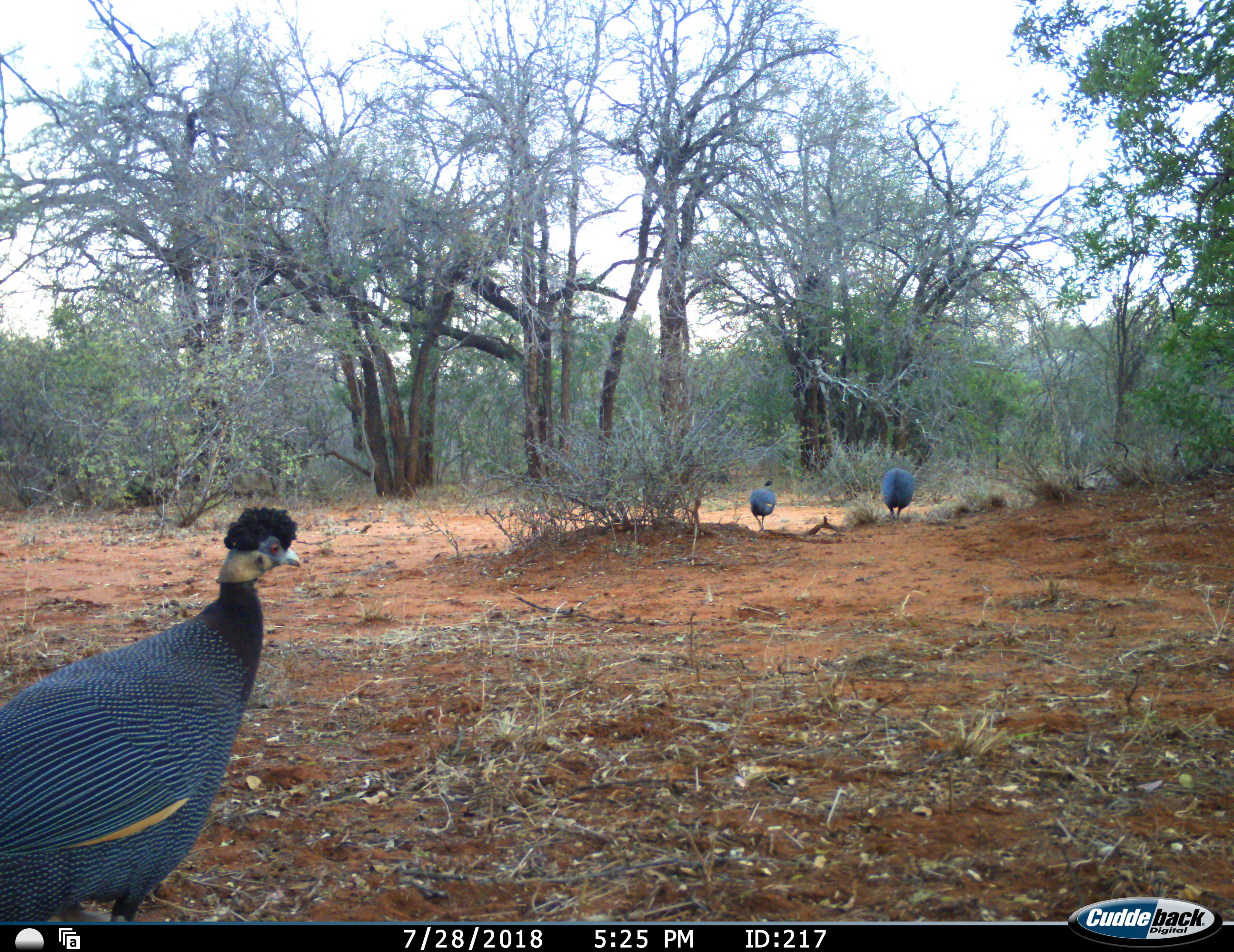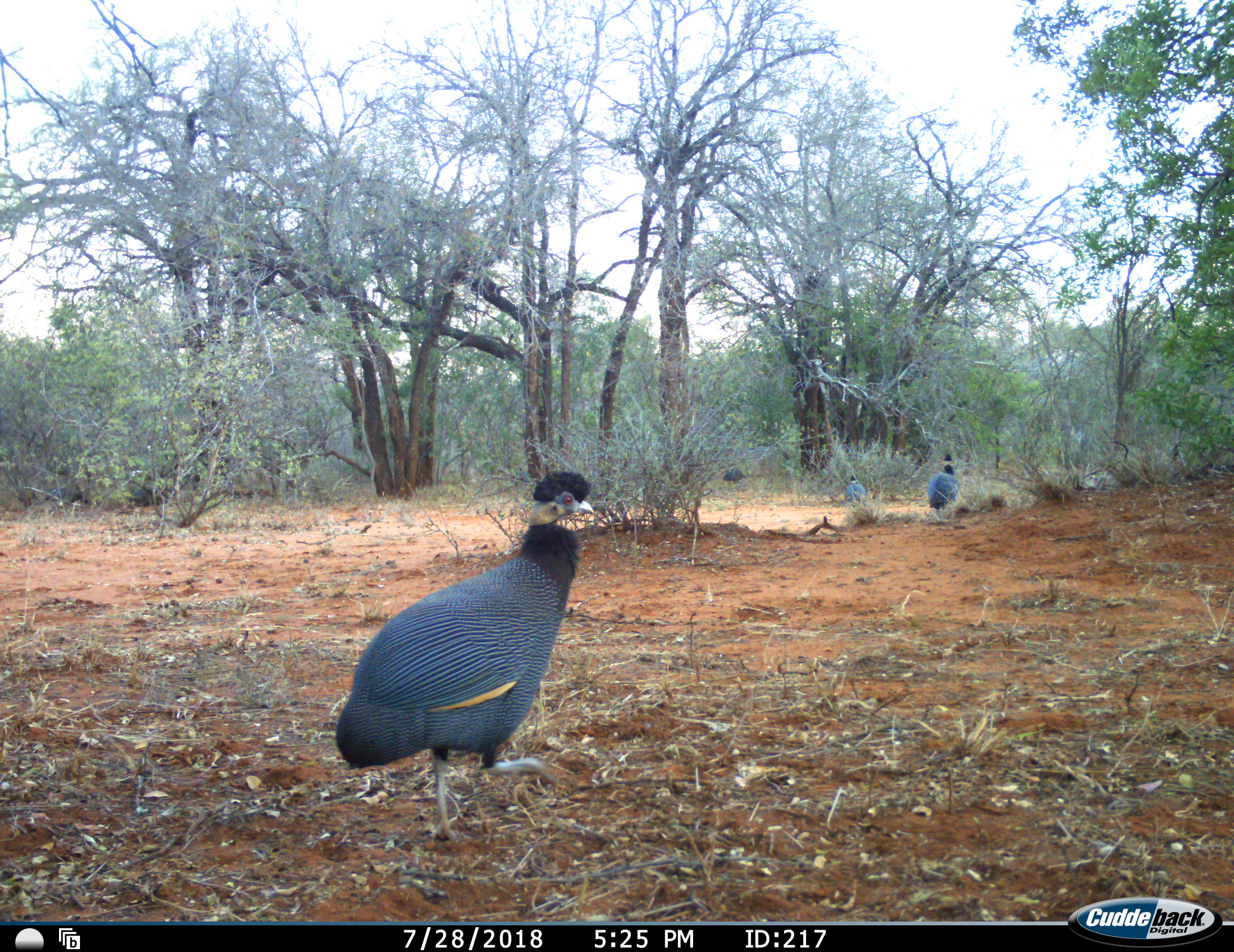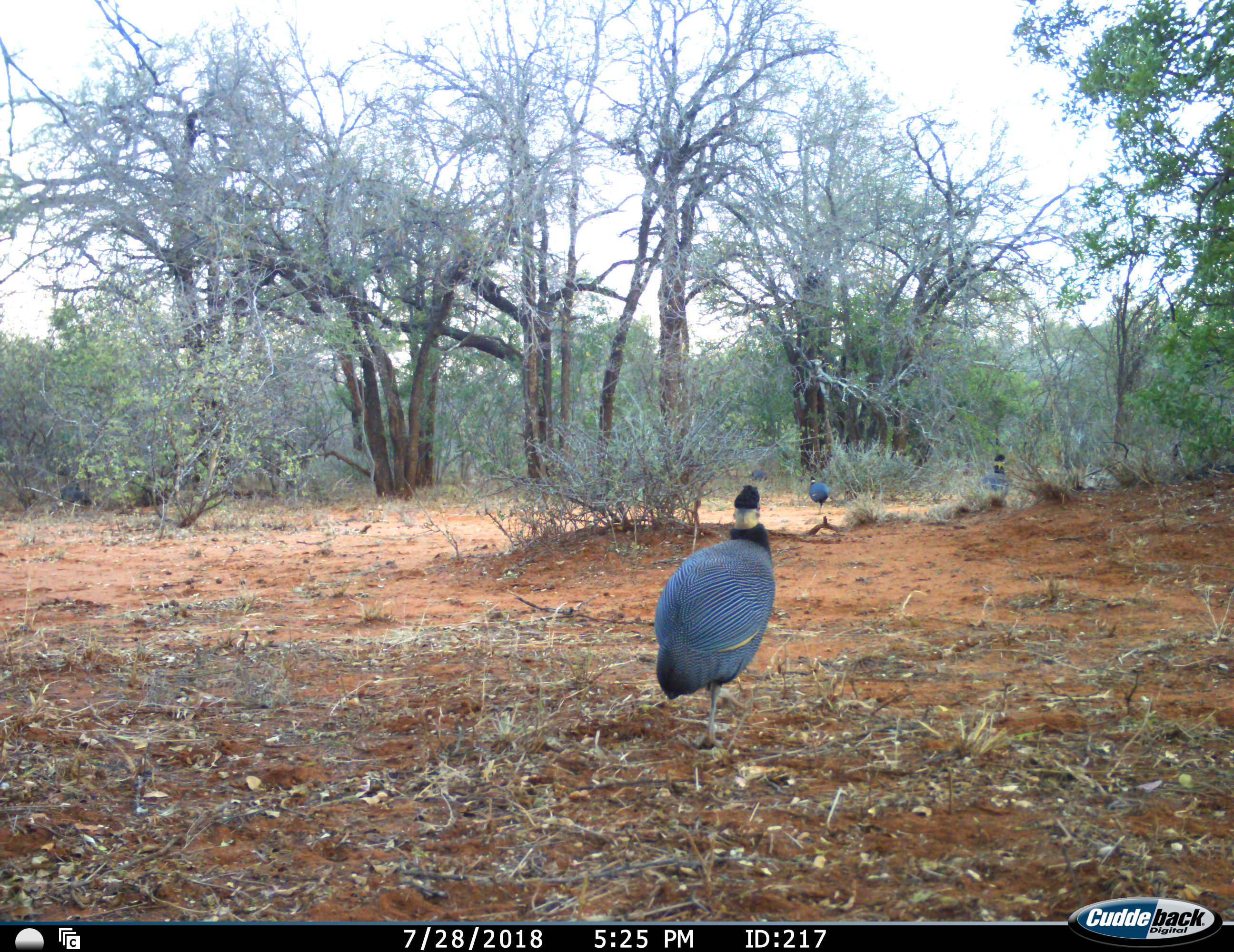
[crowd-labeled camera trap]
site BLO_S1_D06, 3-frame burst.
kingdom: Animalia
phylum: Chordata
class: Aves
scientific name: Aves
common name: bird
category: birdother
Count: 3.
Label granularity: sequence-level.